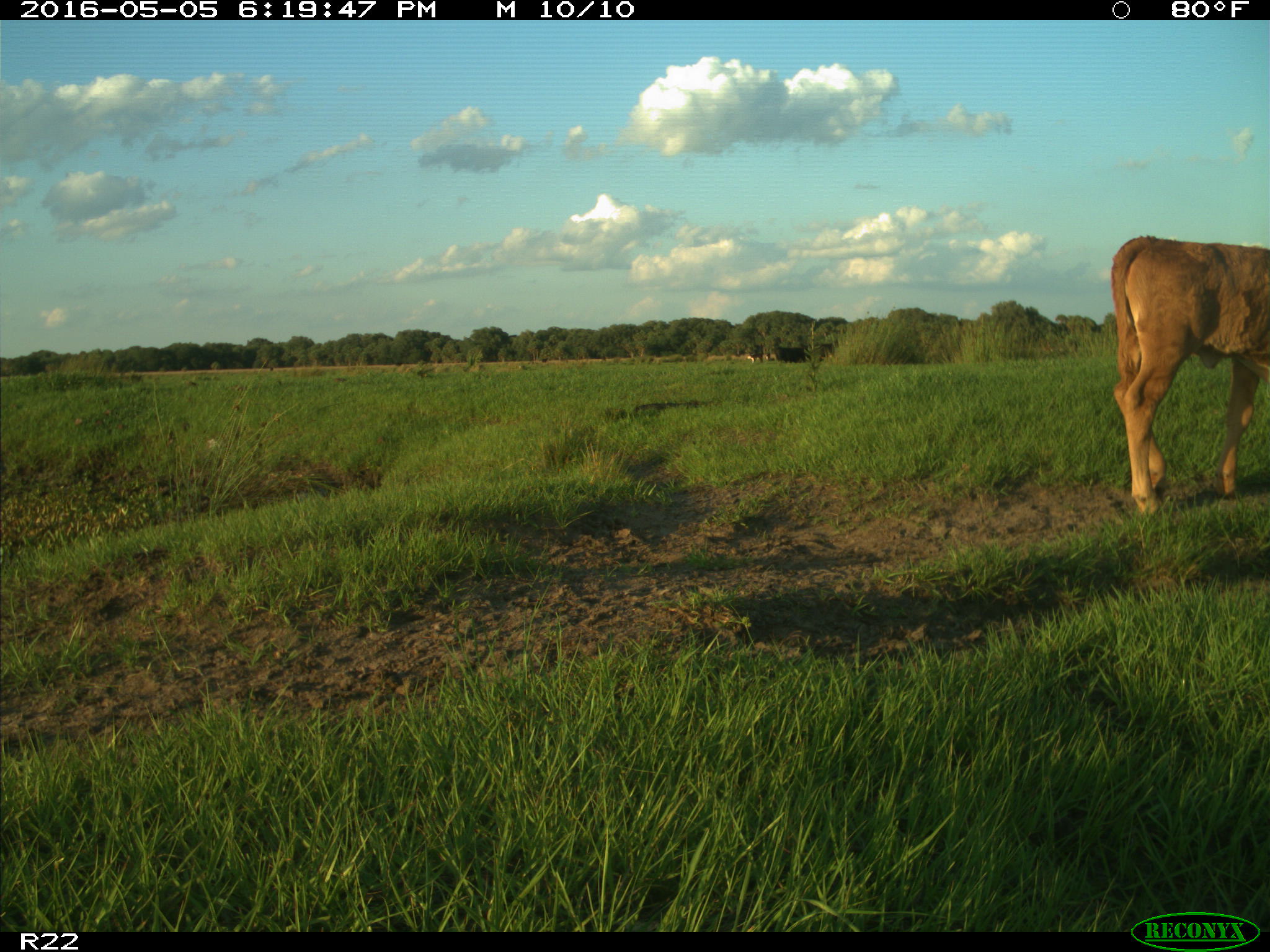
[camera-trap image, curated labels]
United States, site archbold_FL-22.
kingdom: Animalia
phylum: Chordata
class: Mammalia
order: Artiodactyla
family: Bovidae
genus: Bos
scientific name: Bos taurus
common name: domestic cow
Bos taurus (domestic cow).